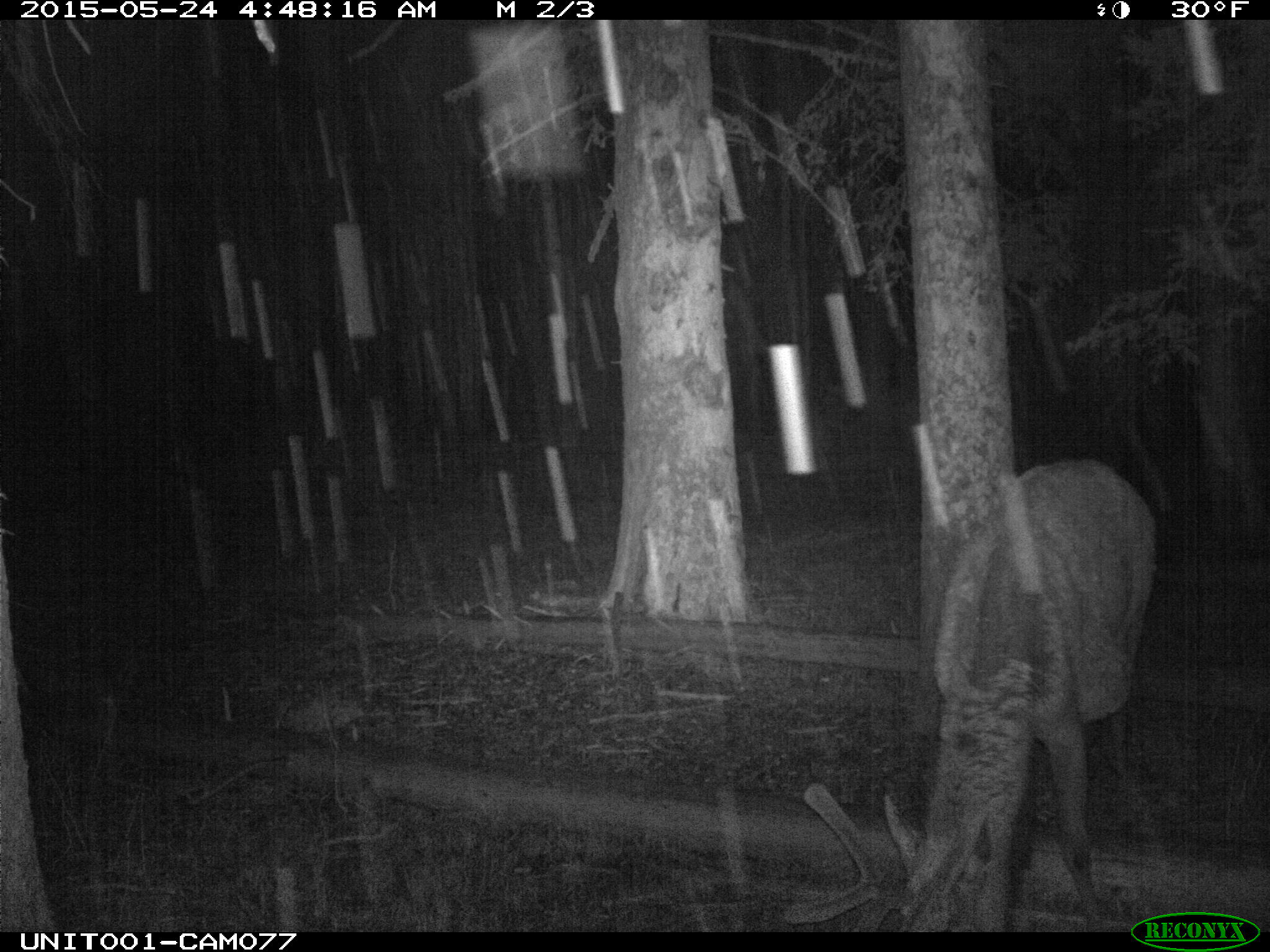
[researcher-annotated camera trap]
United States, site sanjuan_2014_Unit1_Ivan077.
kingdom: Animalia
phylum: Chordata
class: Mammalia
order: Artiodactyla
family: Cervidae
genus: Cervus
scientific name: Cervus elaphus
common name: red deer